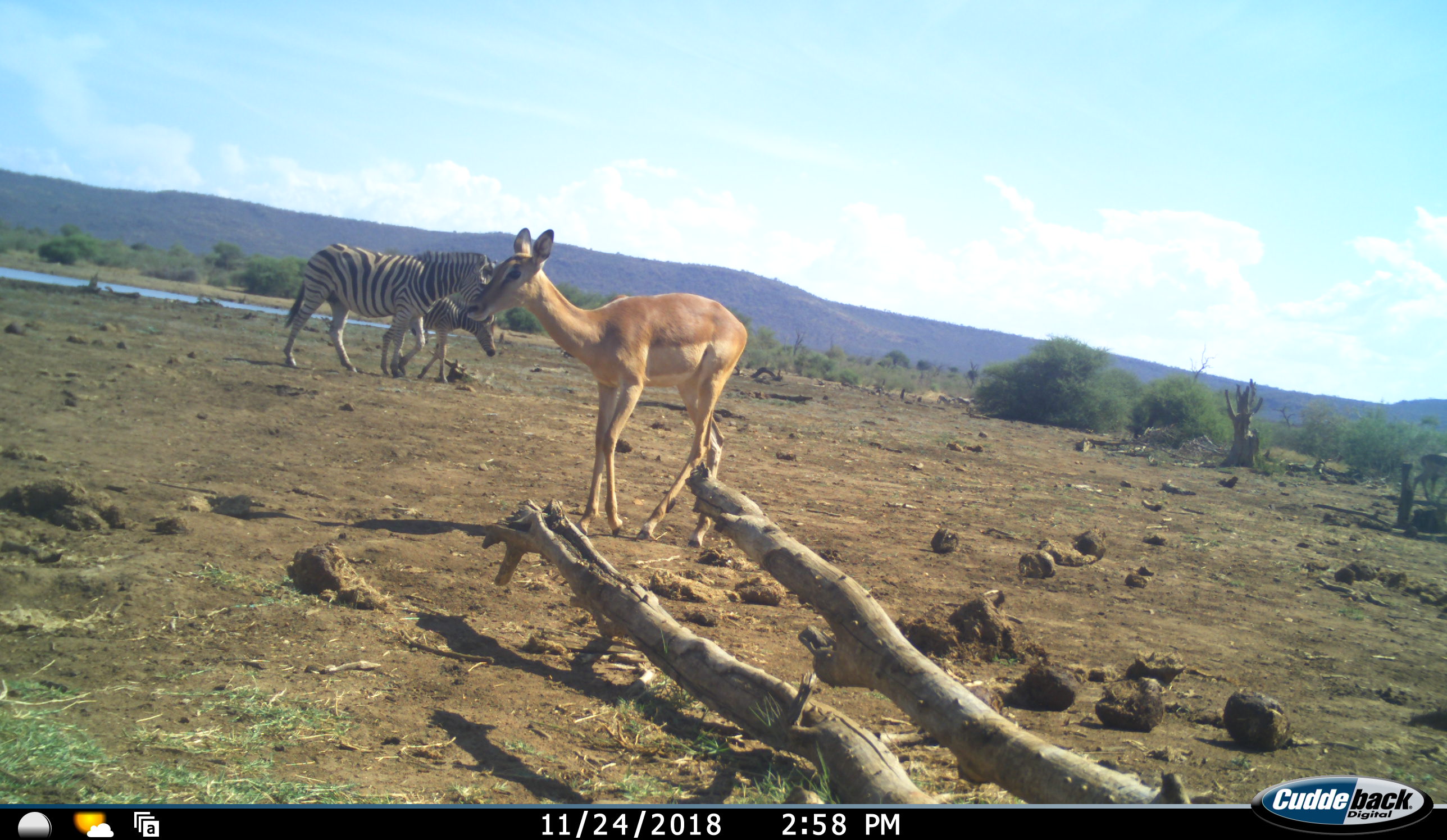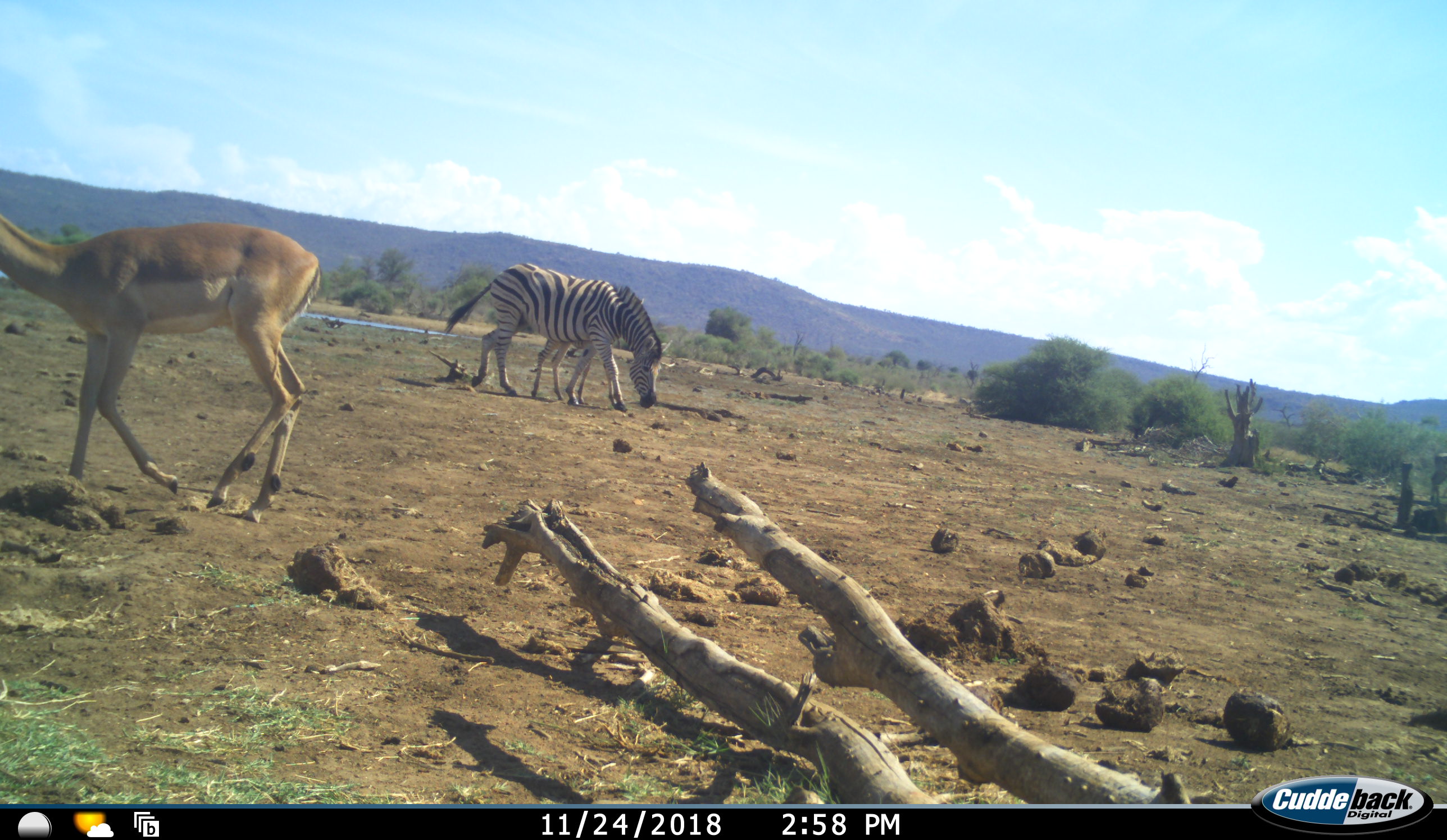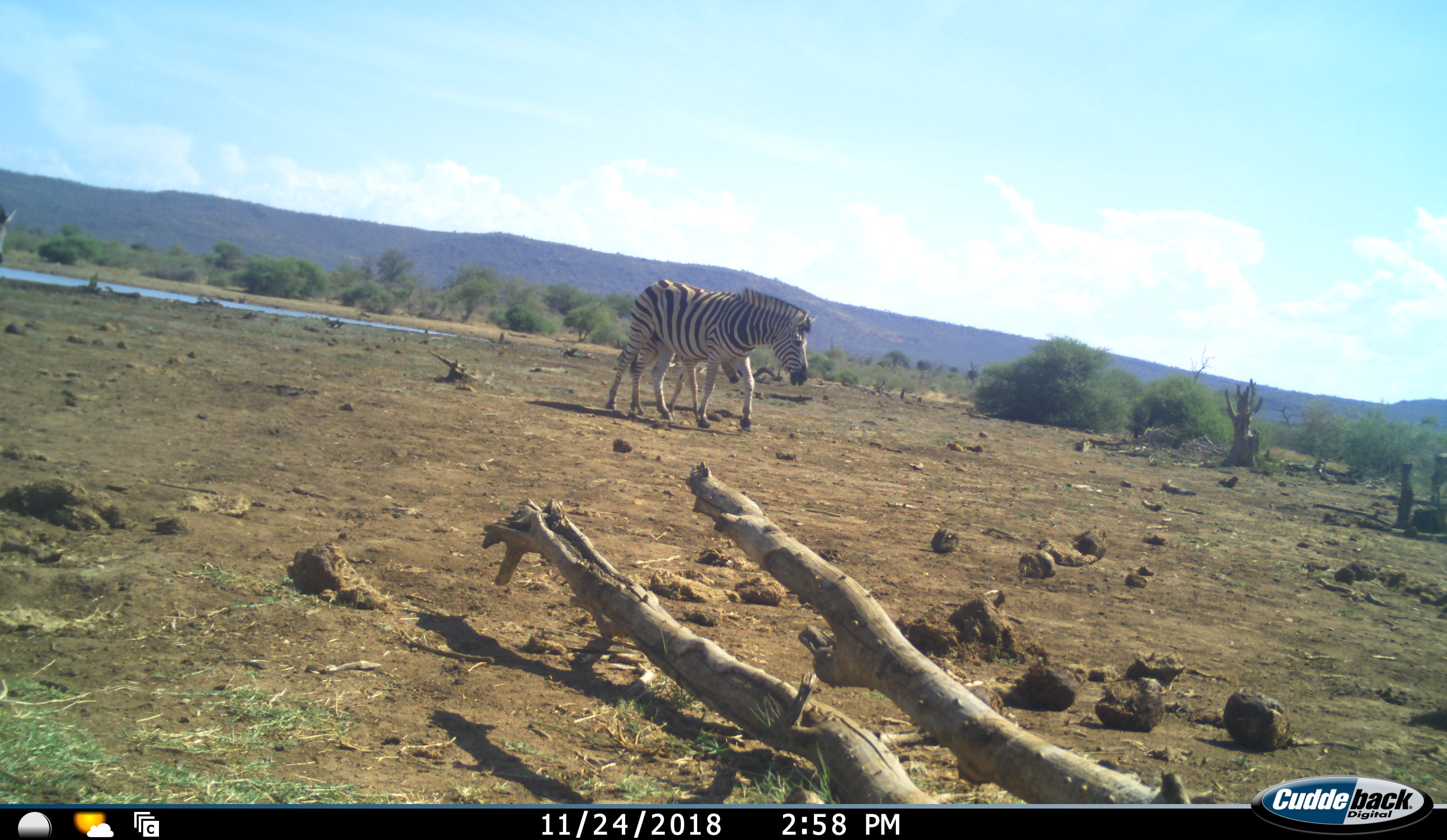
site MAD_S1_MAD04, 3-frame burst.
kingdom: Animalia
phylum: Chordata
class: Mammalia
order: Artiodactyla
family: Bovidae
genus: Aepyceros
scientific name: Aepyceros melampus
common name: impala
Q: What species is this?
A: Impala (Aepyceros melampus).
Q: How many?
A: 1.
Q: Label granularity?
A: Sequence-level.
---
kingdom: Animalia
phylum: Chordata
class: Mammalia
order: Perissodactyla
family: Equidae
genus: Equus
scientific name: Equus quagga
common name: plains zebra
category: zebraplains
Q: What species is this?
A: Zebraplains (plains zebra) (Equus quagga).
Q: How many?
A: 2.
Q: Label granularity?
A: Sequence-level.